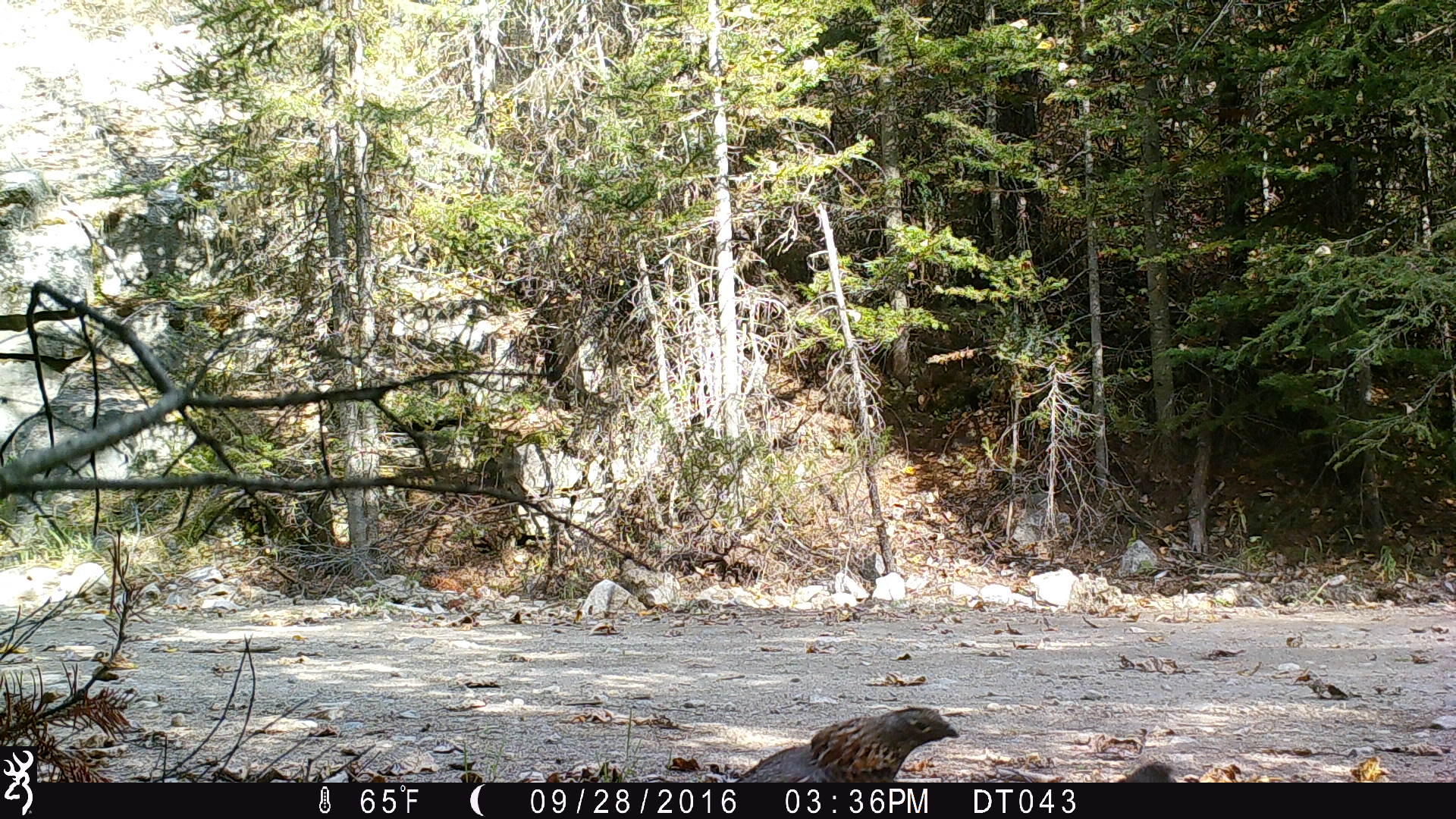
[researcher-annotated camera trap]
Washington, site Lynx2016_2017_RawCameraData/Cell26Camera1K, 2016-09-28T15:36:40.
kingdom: Animalia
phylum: Chordata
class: Aves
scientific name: Aves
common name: birds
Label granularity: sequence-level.